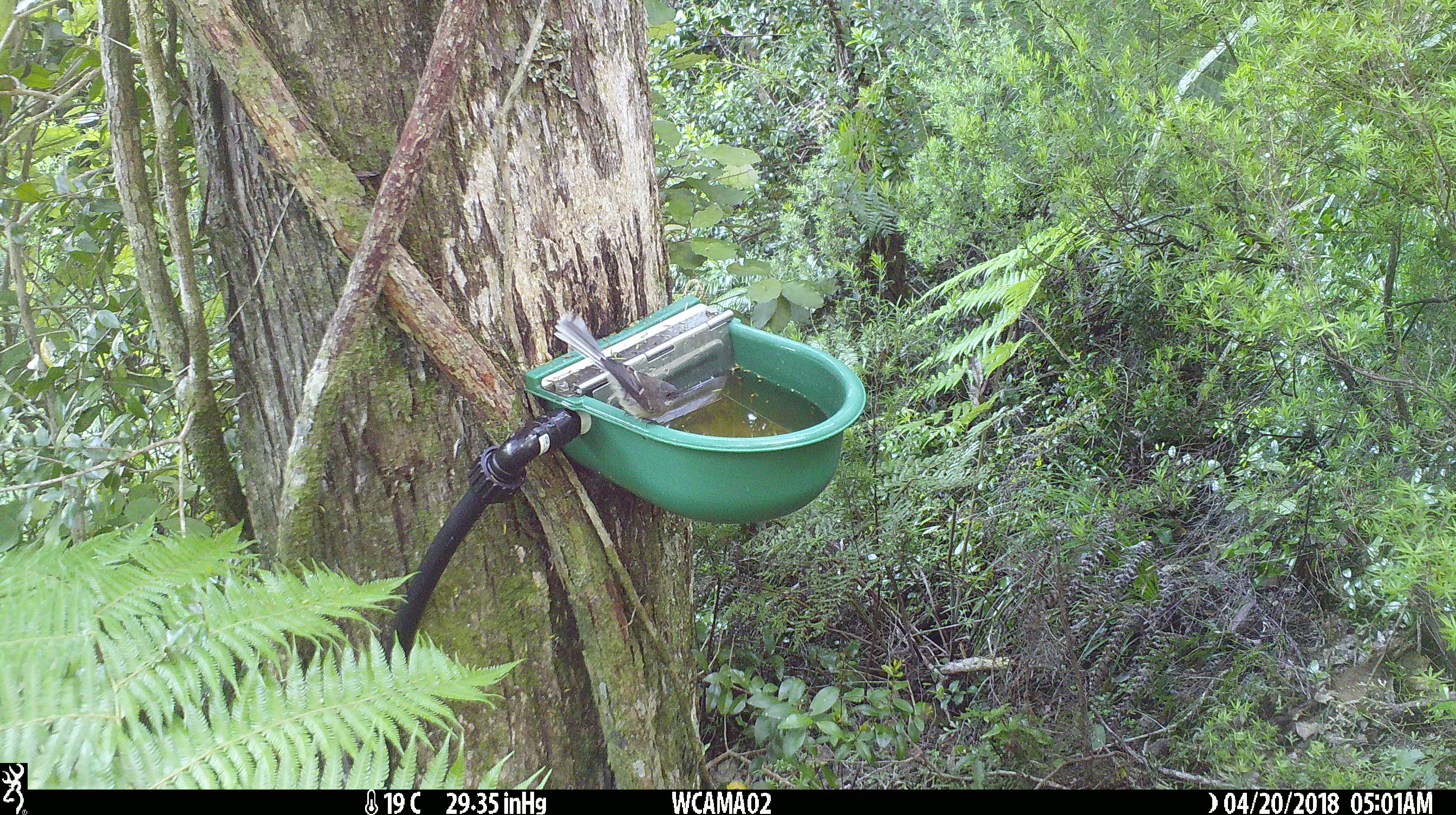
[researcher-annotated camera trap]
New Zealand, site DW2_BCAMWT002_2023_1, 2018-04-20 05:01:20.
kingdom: Animalia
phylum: Chordata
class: Aves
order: Passeriformes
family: Rhipiduridae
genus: Rhipidura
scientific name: Rhipidura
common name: fantails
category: fantail